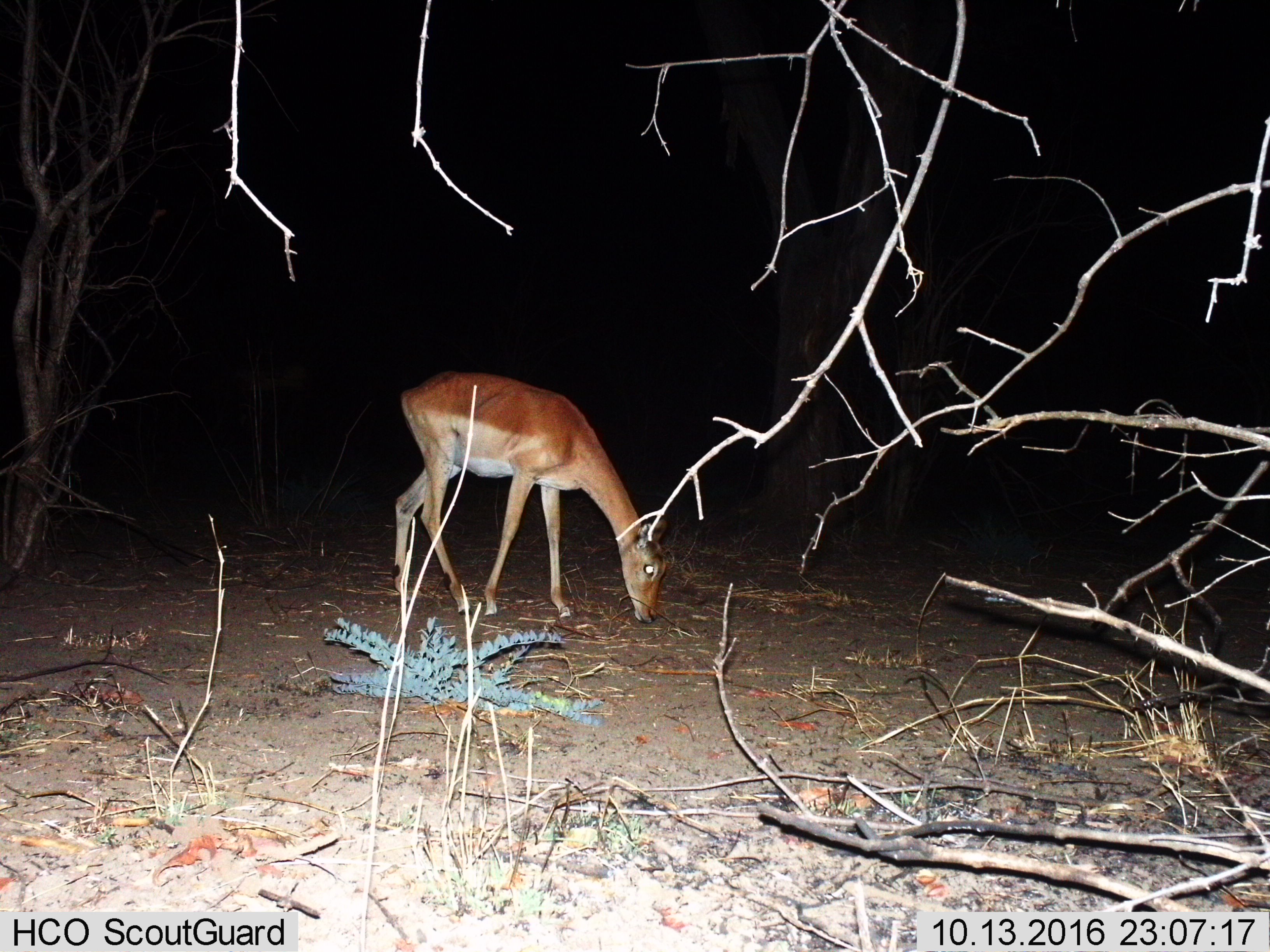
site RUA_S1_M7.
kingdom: Animalia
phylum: Chordata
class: Mammalia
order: Artiodactyla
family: Bovidae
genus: Aepyceros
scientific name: Aepyceros melampus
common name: impala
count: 1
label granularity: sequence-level